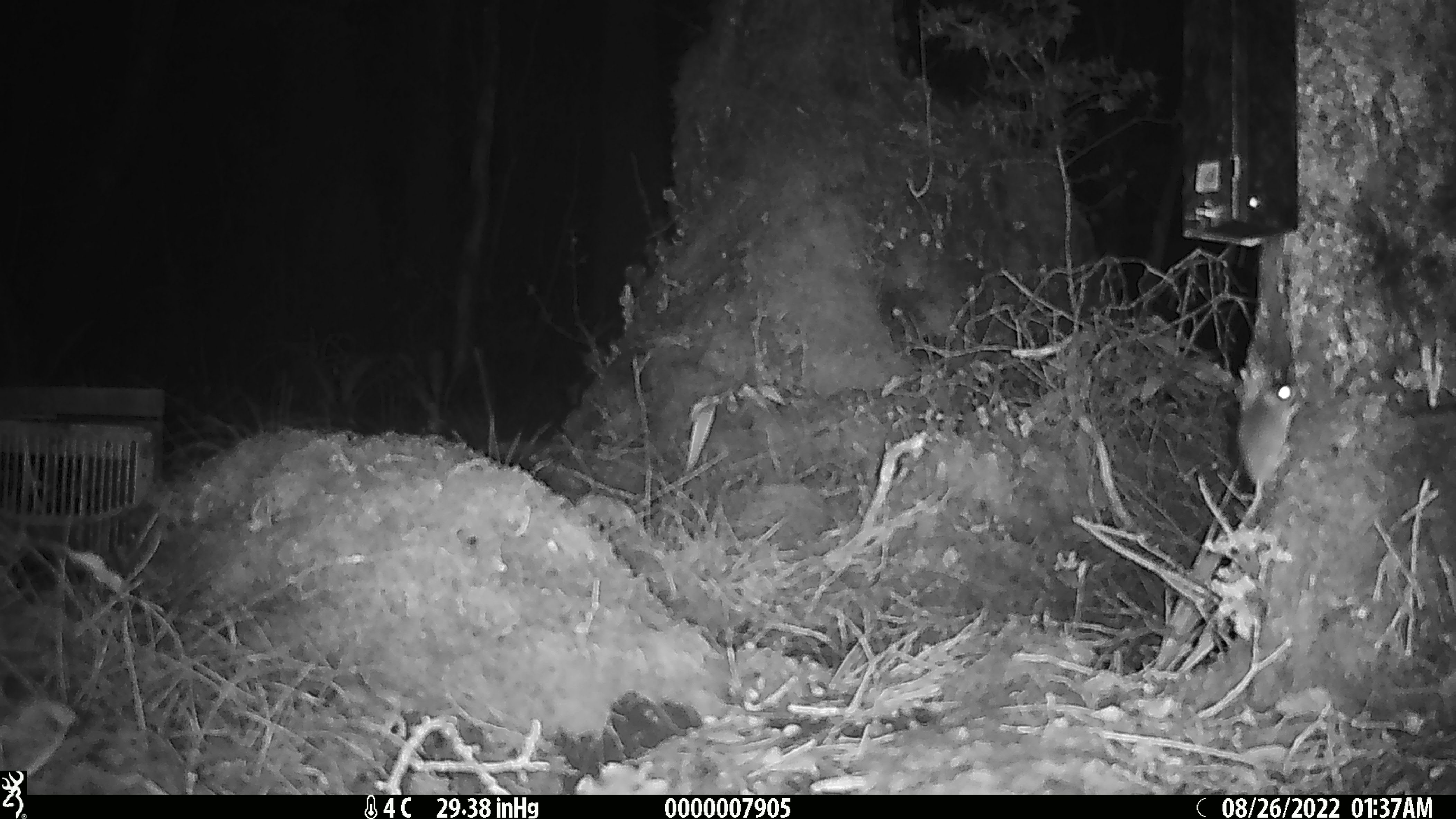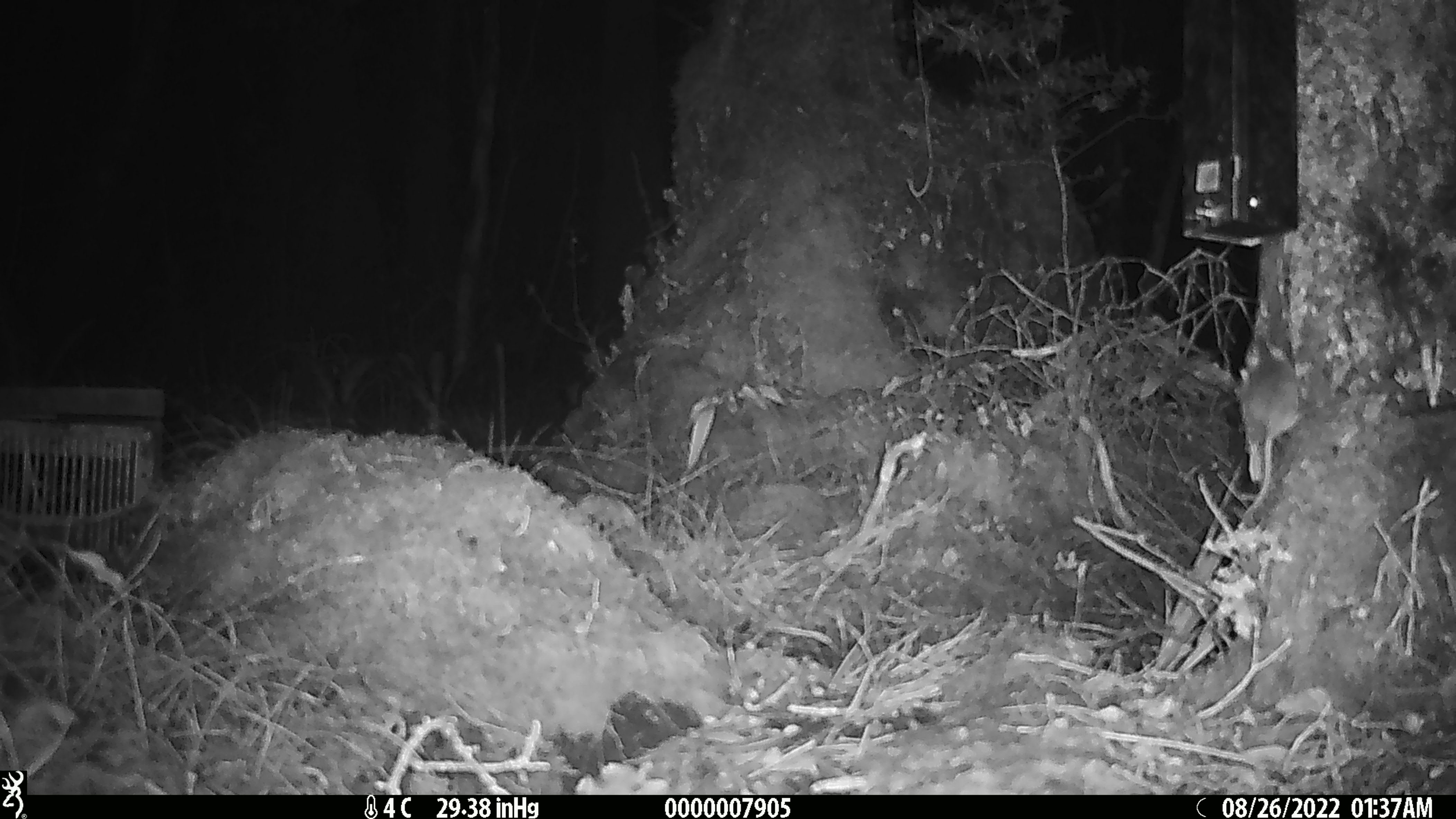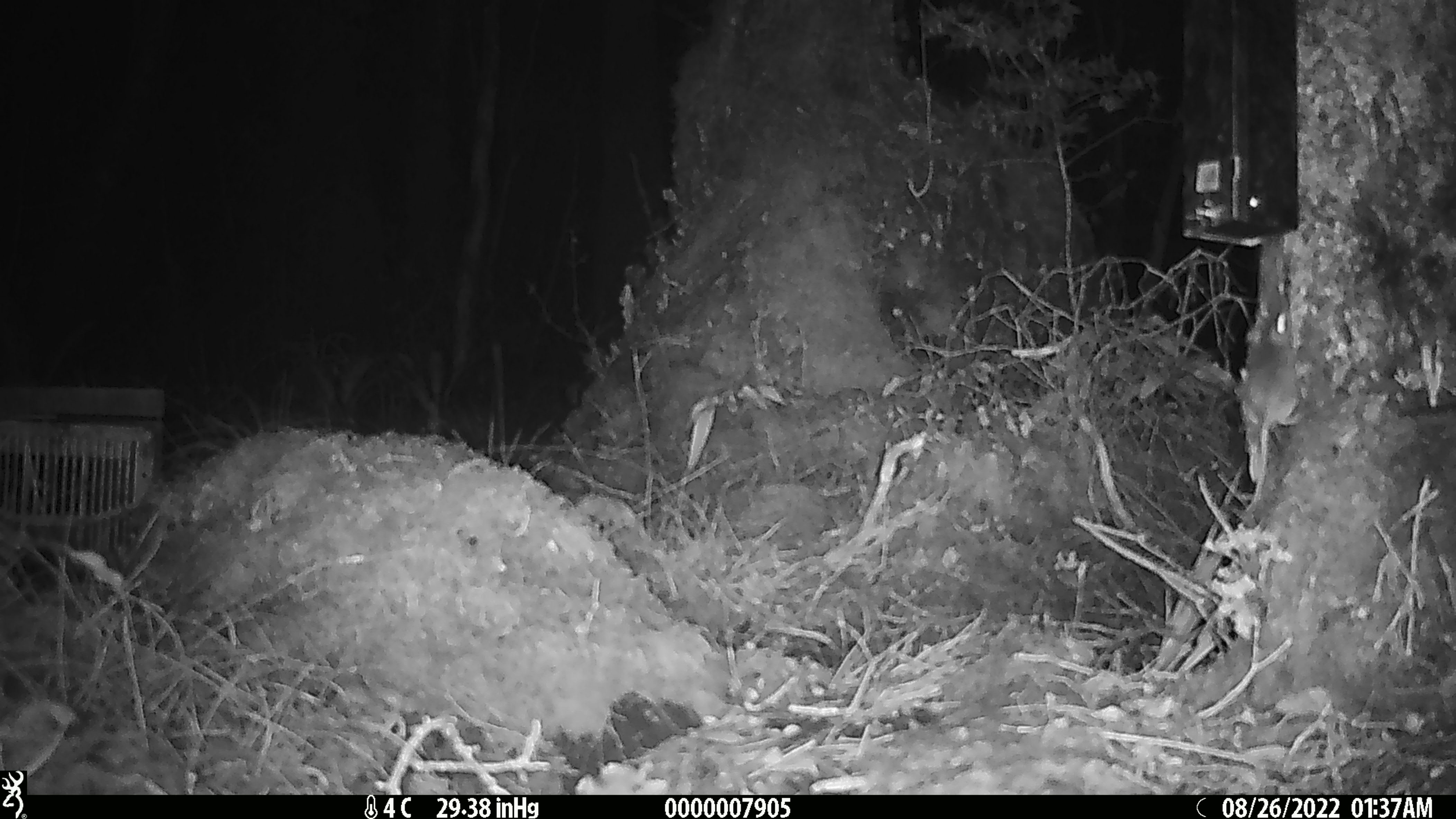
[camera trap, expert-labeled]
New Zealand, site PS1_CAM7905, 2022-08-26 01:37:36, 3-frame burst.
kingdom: Animalia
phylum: Chordata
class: Mammalia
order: Rodentia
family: Muridae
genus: Mus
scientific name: Mus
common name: mouse